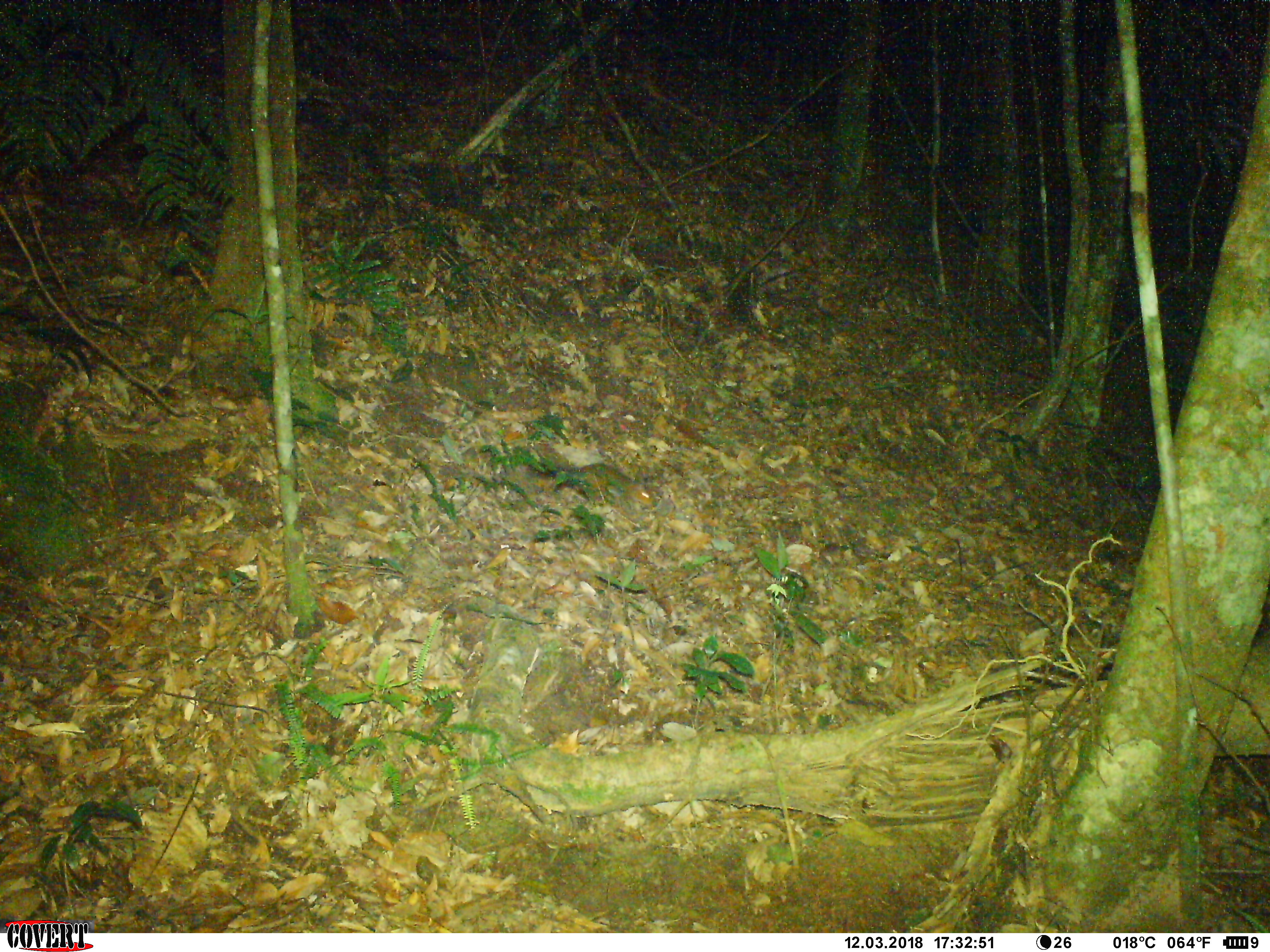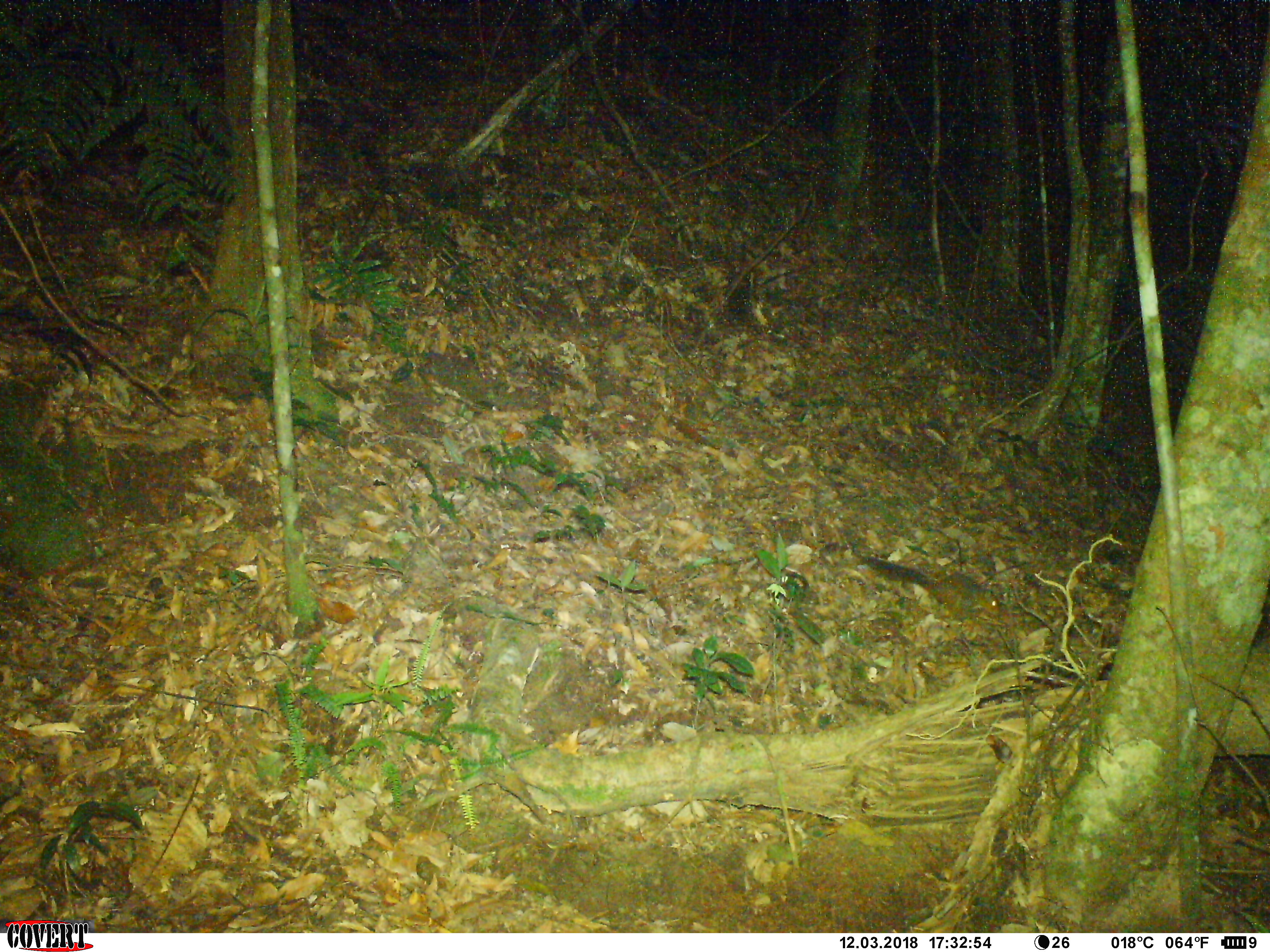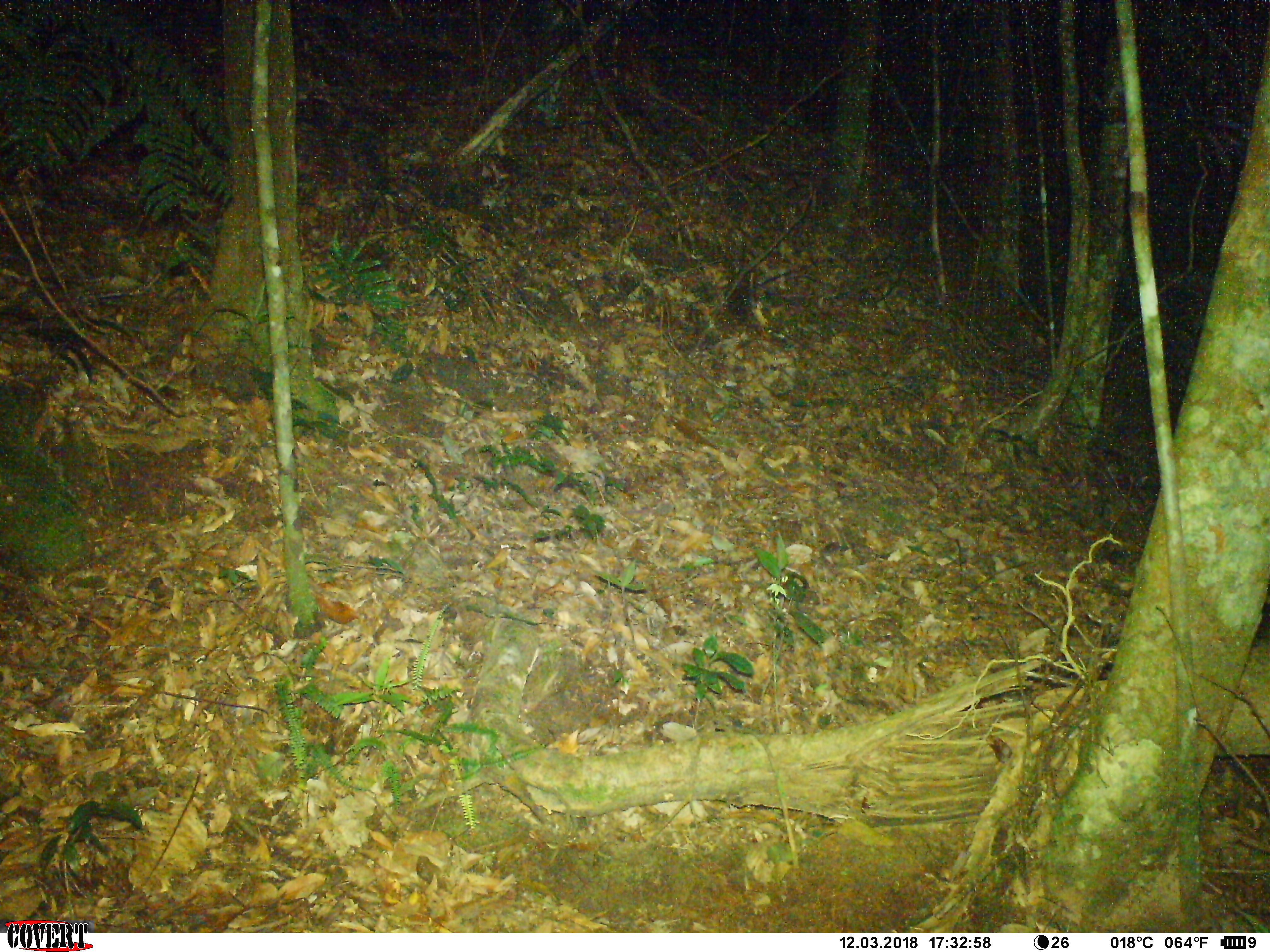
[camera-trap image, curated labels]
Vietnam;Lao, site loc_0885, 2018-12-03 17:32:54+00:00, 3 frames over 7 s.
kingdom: Animalia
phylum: Chordata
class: Mammalia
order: Rodentia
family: Sciuridae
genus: Dremomys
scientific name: Dremomys rufigenis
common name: red-cheeked squirrel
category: red cheeked squirrel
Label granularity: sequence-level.